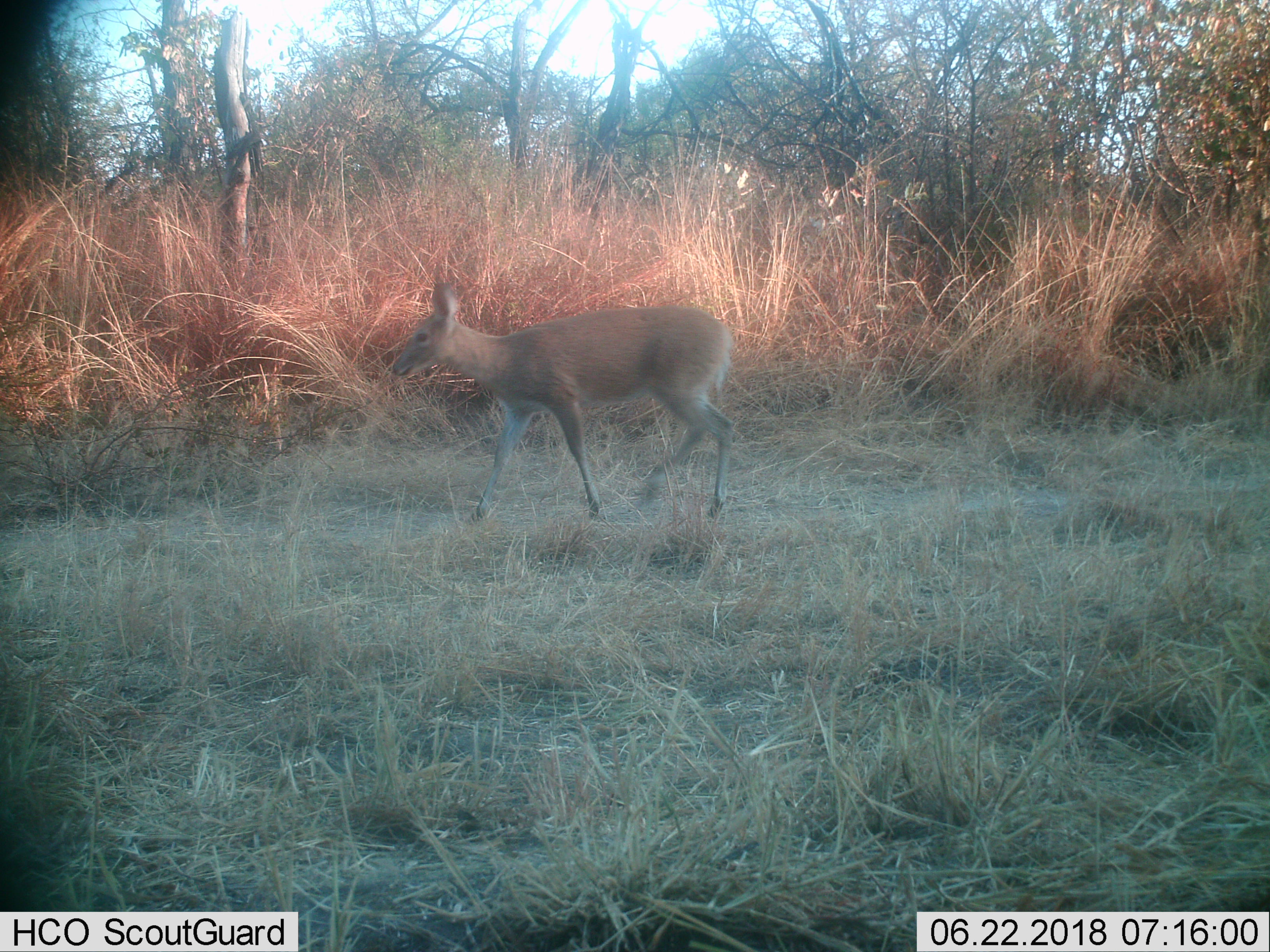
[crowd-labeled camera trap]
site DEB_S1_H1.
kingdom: Animalia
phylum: Chordata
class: Mammalia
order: Artiodactyla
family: Bovidae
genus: Sylvicapra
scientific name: Sylvicapra grimmia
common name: common duiker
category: duikercommongrey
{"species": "duikercommongrey (common duiker) (Sylvicapra grimmia)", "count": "1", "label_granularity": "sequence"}